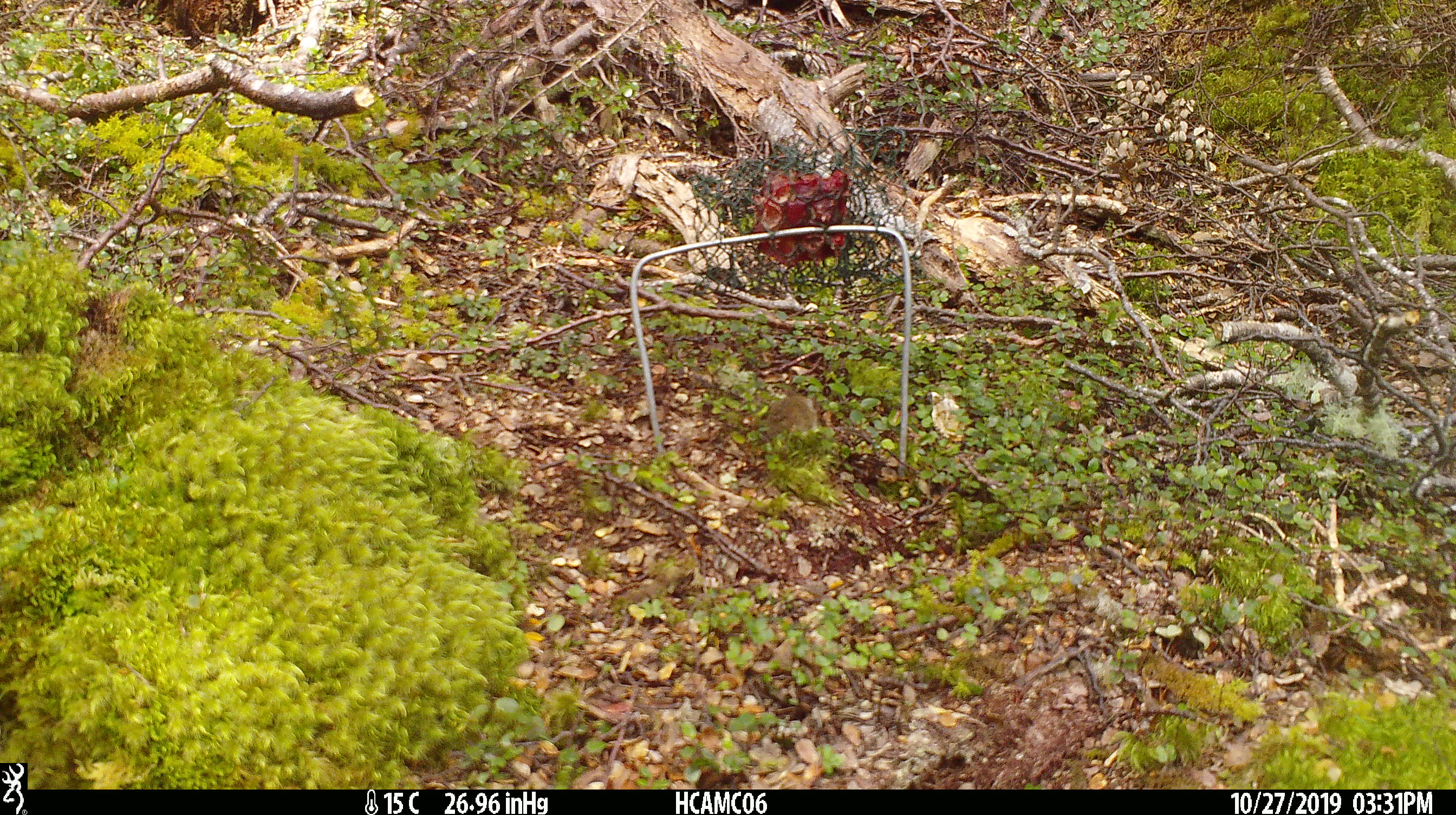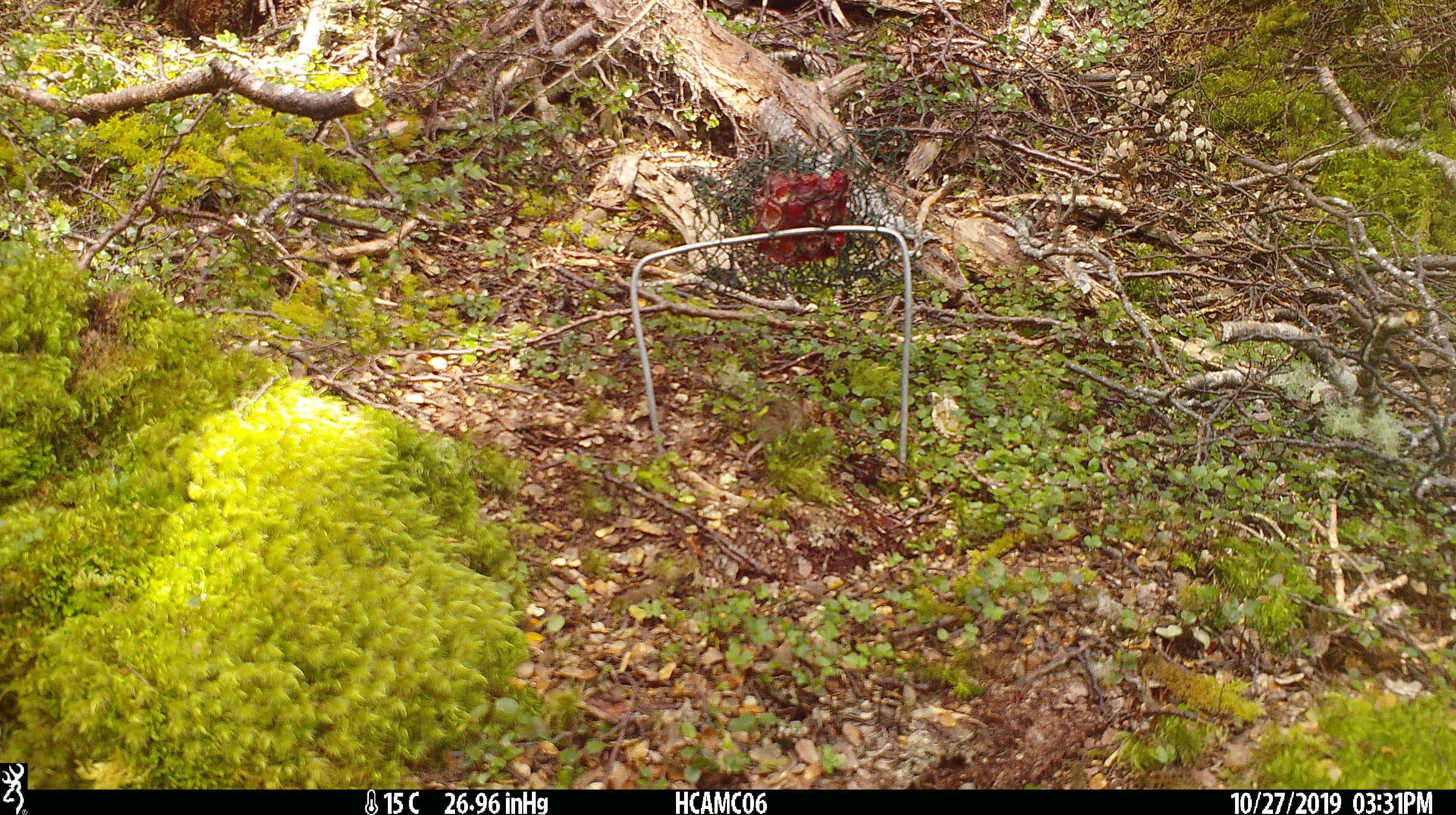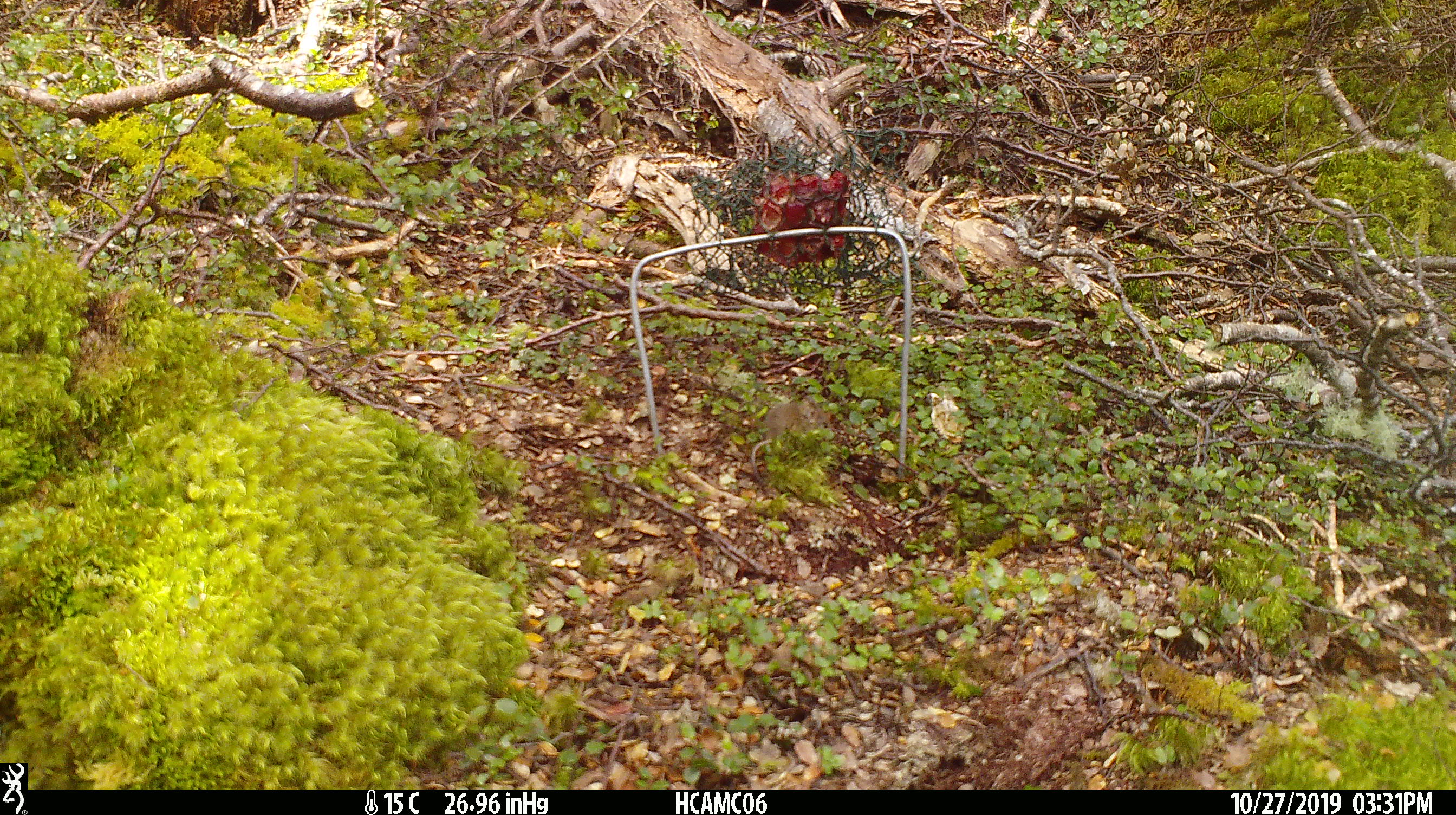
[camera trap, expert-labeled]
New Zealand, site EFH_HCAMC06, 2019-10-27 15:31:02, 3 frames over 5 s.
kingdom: Animalia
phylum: Chordata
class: Mammalia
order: Rodentia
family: Muridae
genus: Mus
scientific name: Mus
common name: mouse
Mouse (Mus).